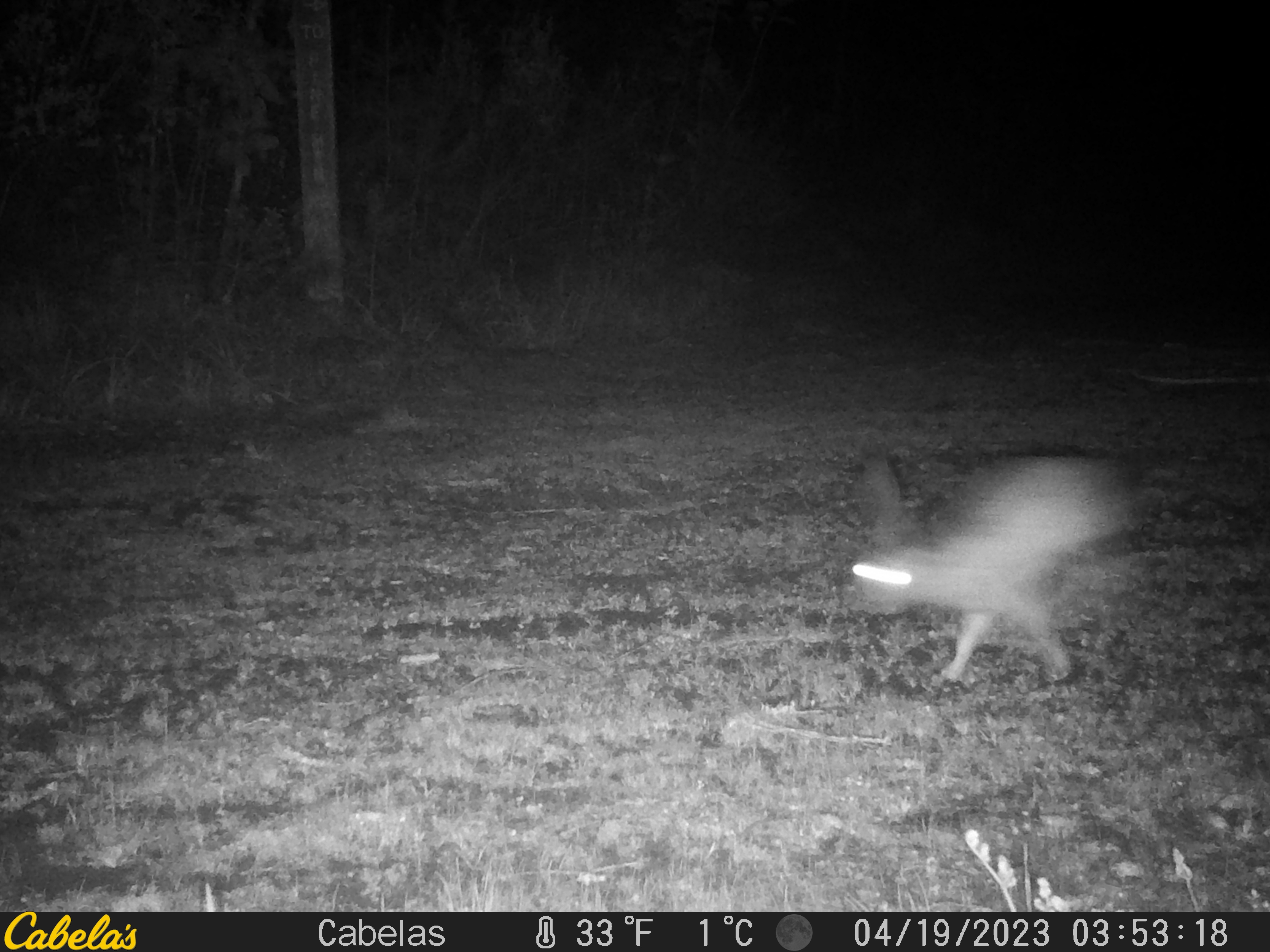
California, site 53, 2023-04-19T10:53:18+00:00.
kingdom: Animalia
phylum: Chordata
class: Mammalia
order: Lagomorpha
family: Leporidae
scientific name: Leporidae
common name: rabbit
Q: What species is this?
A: Rabbit (Leporidae).